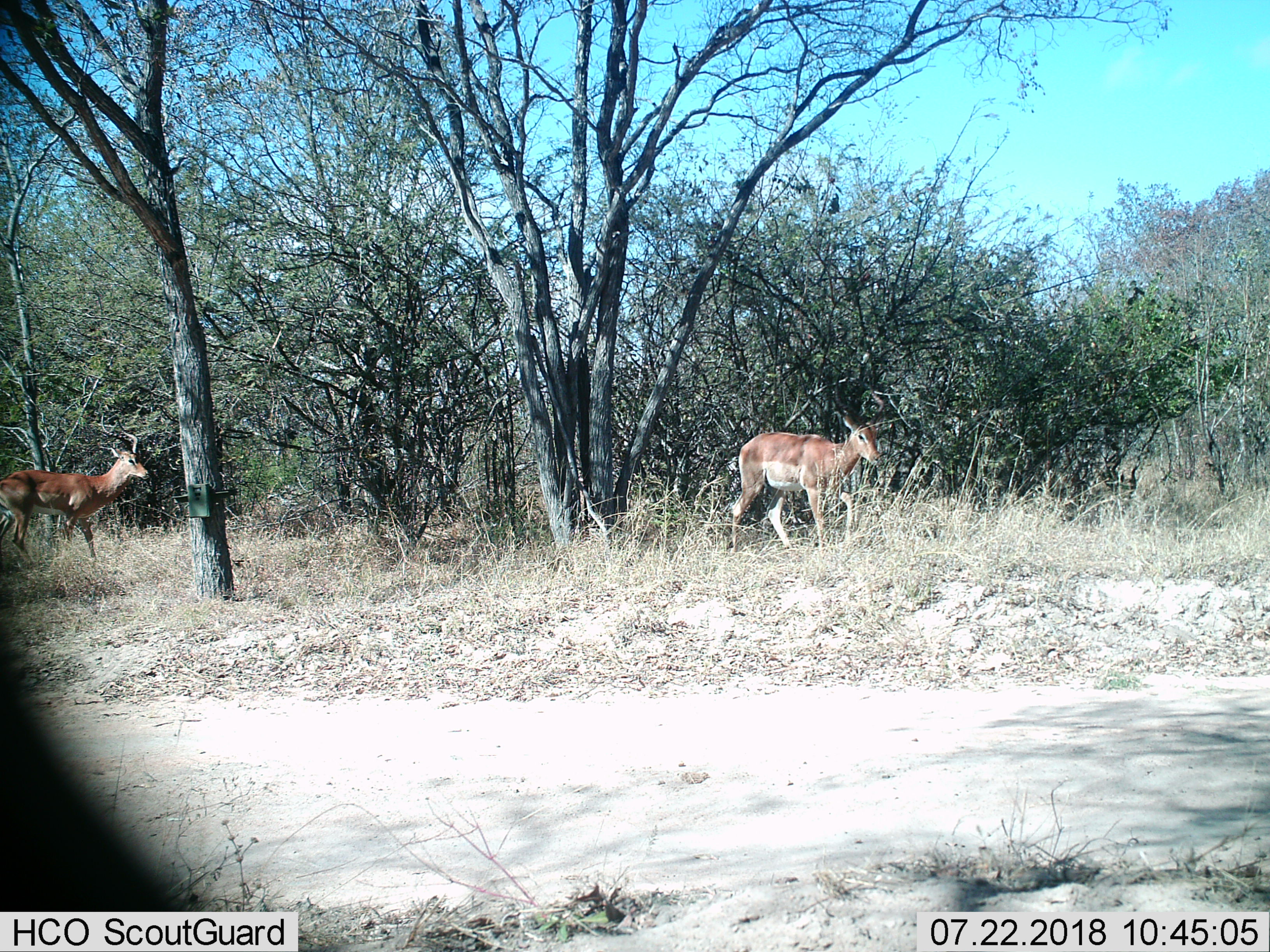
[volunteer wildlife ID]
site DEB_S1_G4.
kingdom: Animalia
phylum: Chordata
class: Mammalia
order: Artiodactyla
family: Bovidae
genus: Aepyceros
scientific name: Aepyceros melampus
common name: impala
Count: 2.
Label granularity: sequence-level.